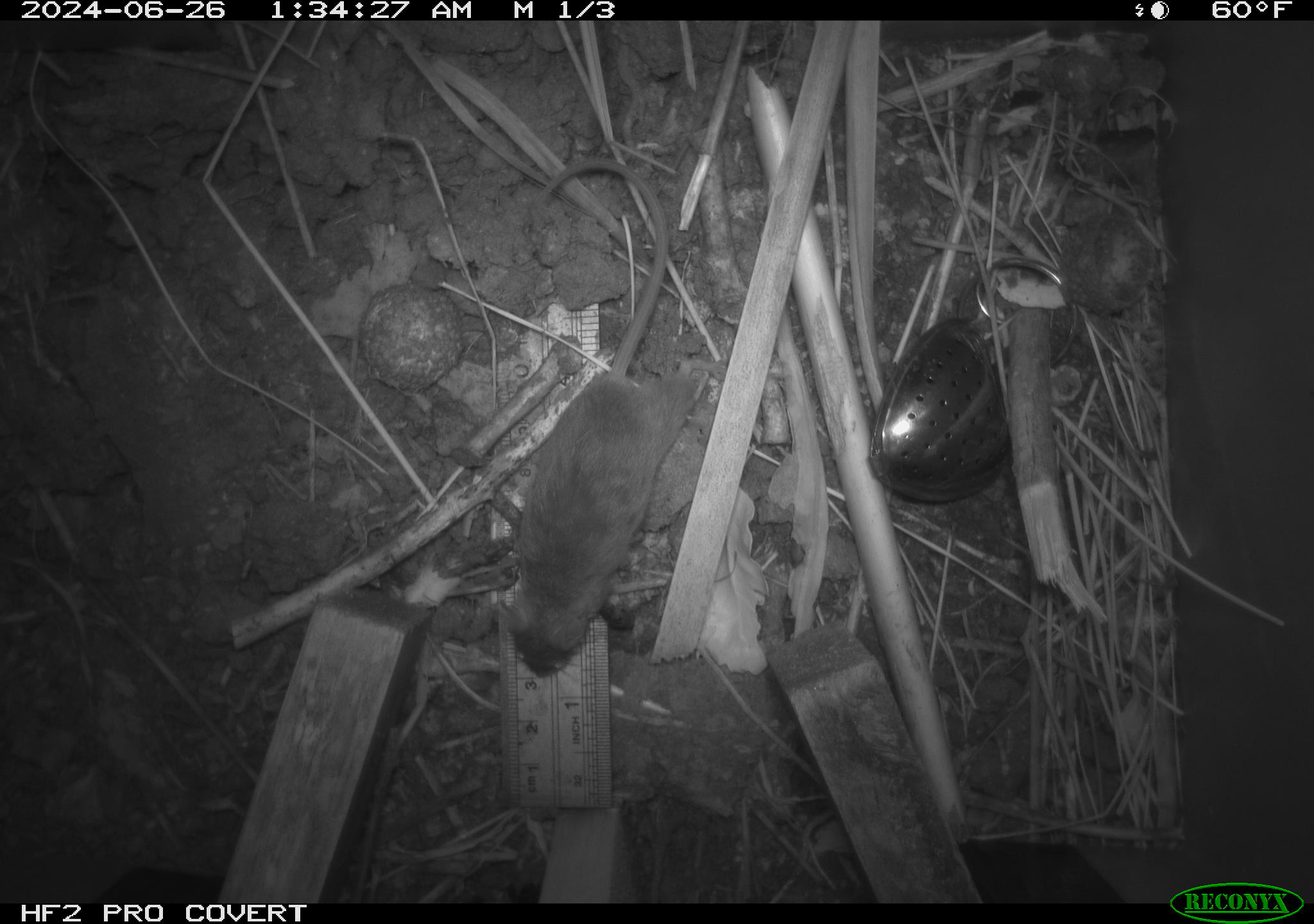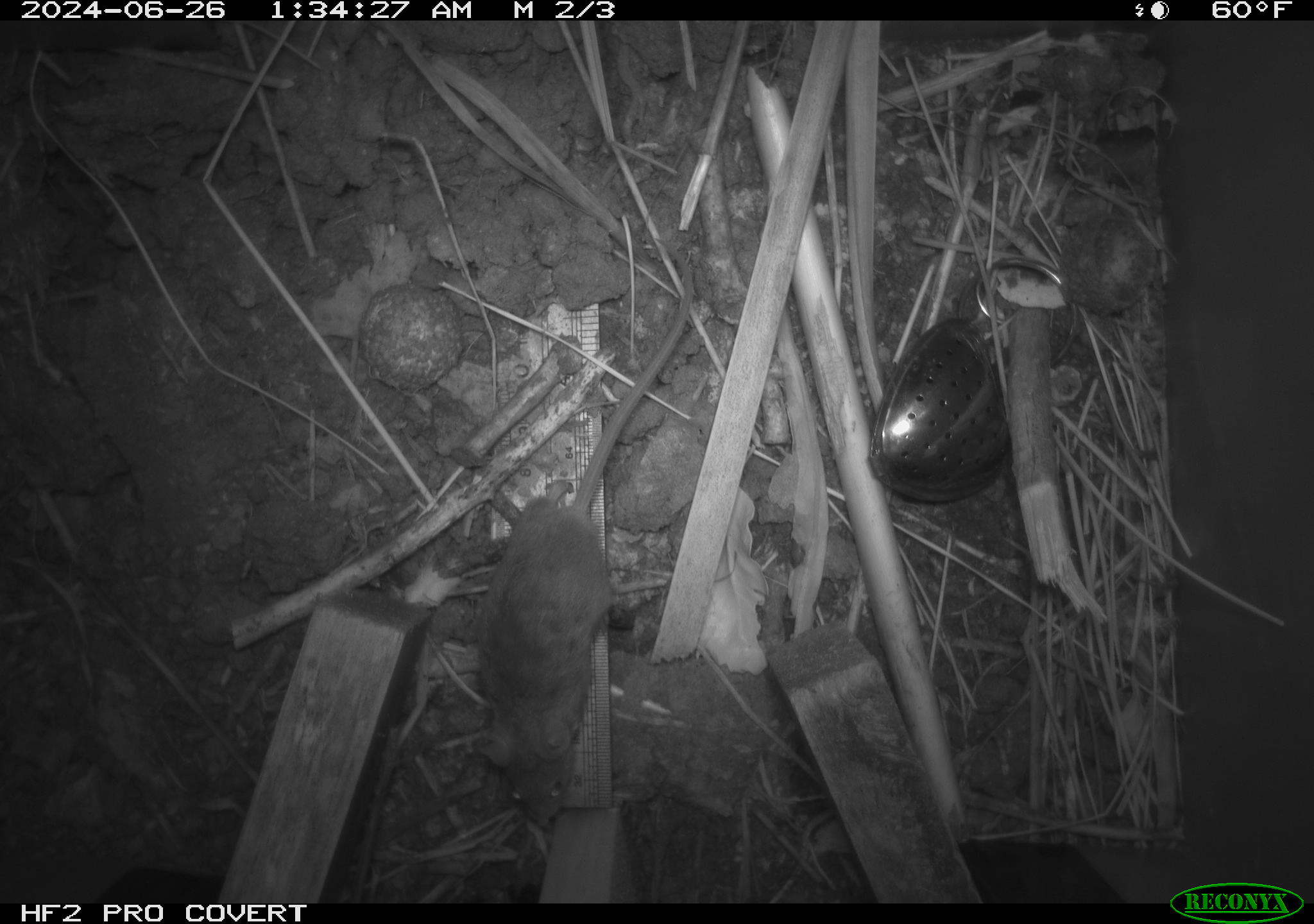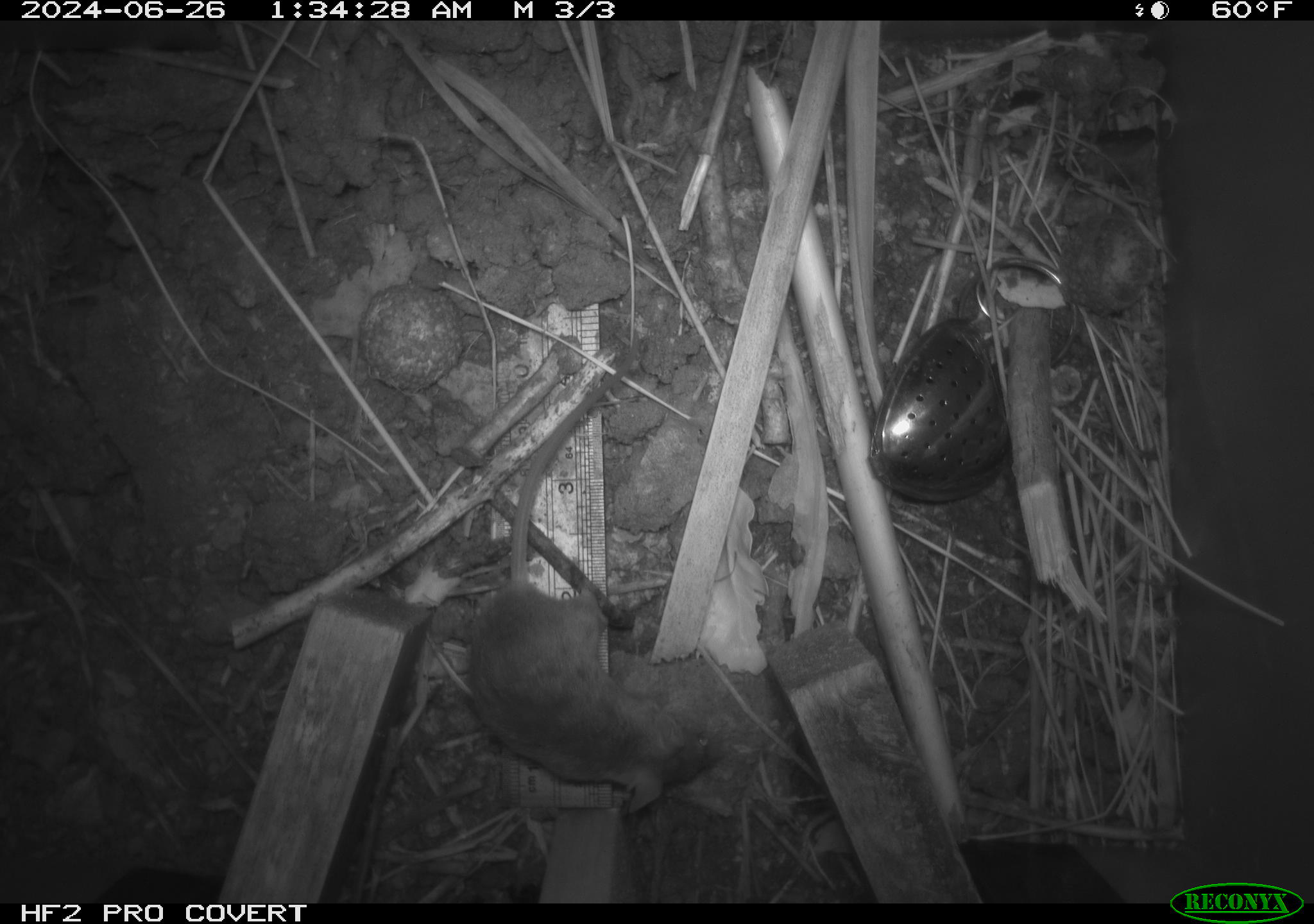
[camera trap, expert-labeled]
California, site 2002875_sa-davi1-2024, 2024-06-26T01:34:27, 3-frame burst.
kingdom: Animalia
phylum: Chordata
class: Mammalia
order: Rodentia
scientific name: Rodentia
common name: mouse species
Mouse species (Rodentia).